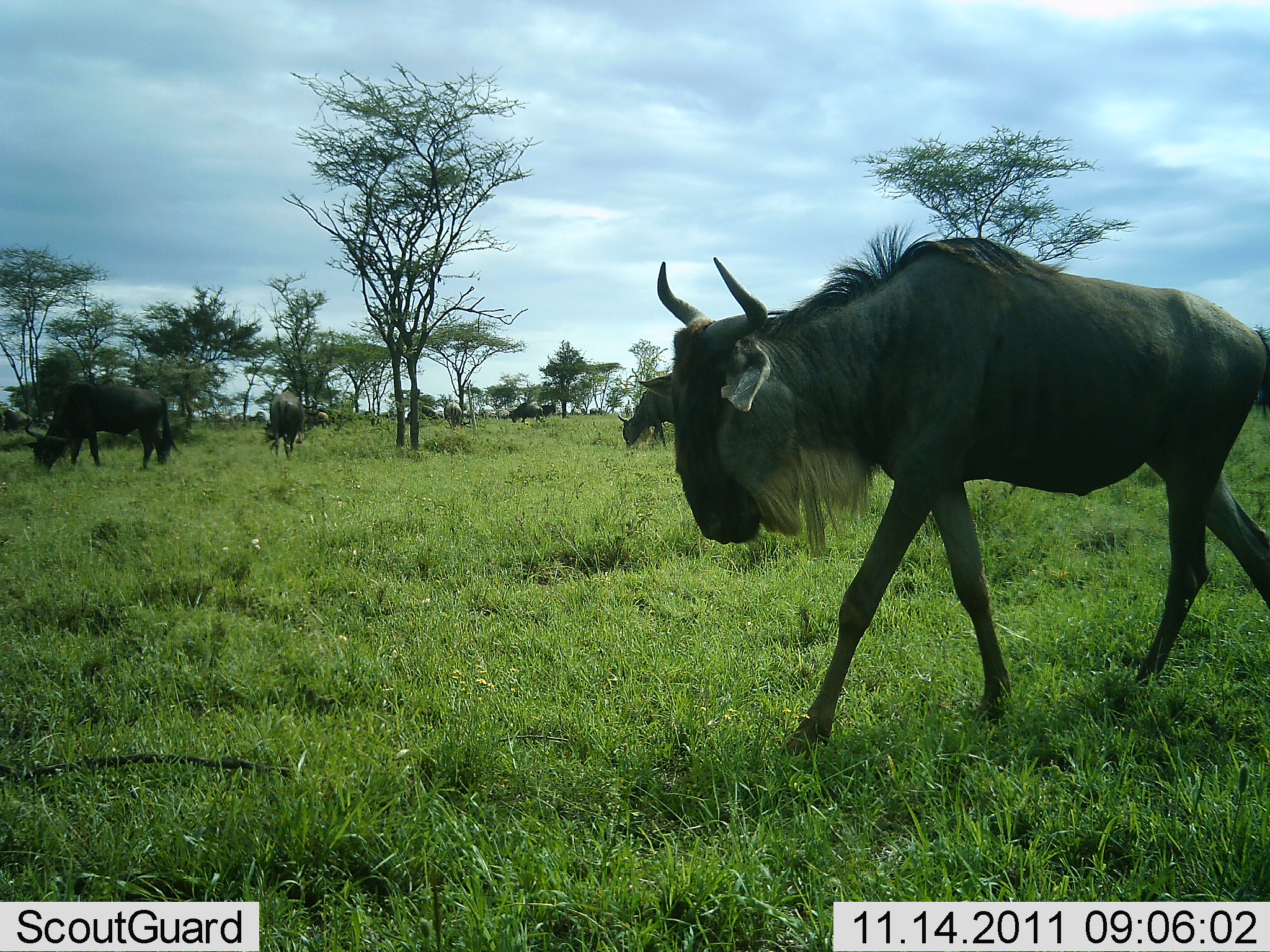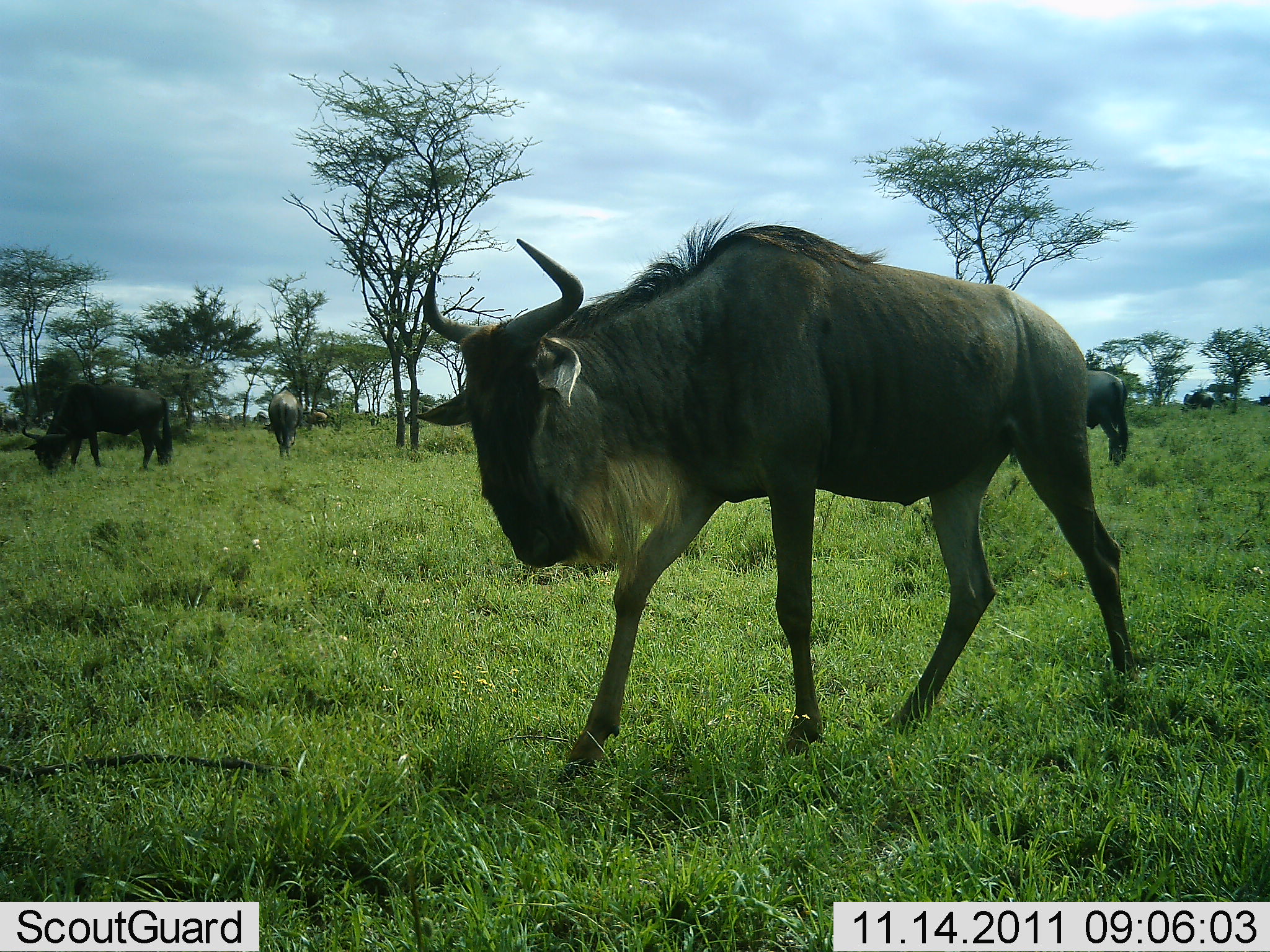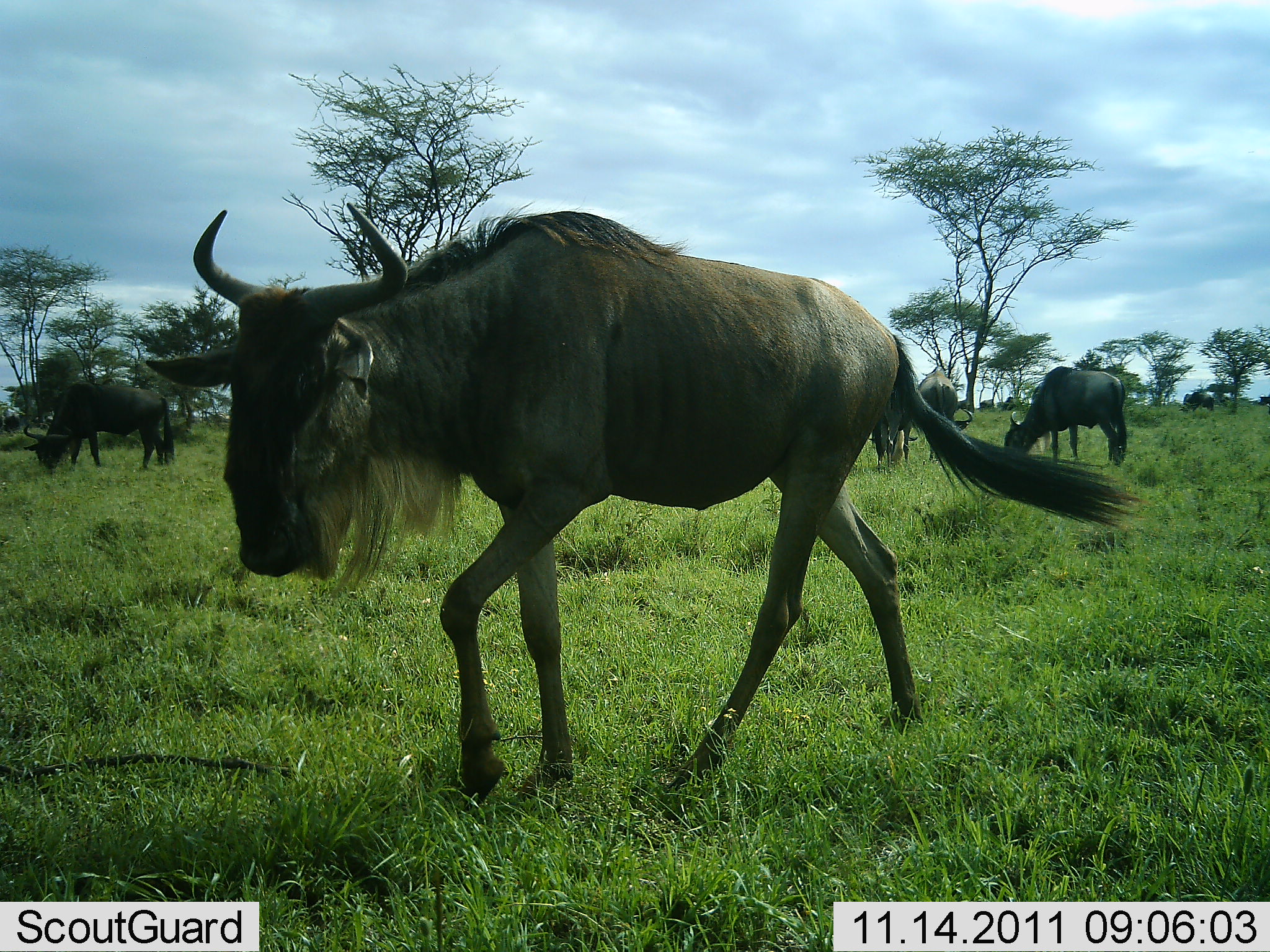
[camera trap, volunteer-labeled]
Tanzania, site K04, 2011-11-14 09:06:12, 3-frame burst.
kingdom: Animalia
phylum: Chordata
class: Mammalia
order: Artiodactyla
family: Bovidae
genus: Connochaetes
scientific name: Connochaetes taurinus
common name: blue wildebeest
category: wildebeest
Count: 8.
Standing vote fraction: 29%.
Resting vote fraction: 0%.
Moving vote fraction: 93%.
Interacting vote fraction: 0%.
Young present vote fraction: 0%.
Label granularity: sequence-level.